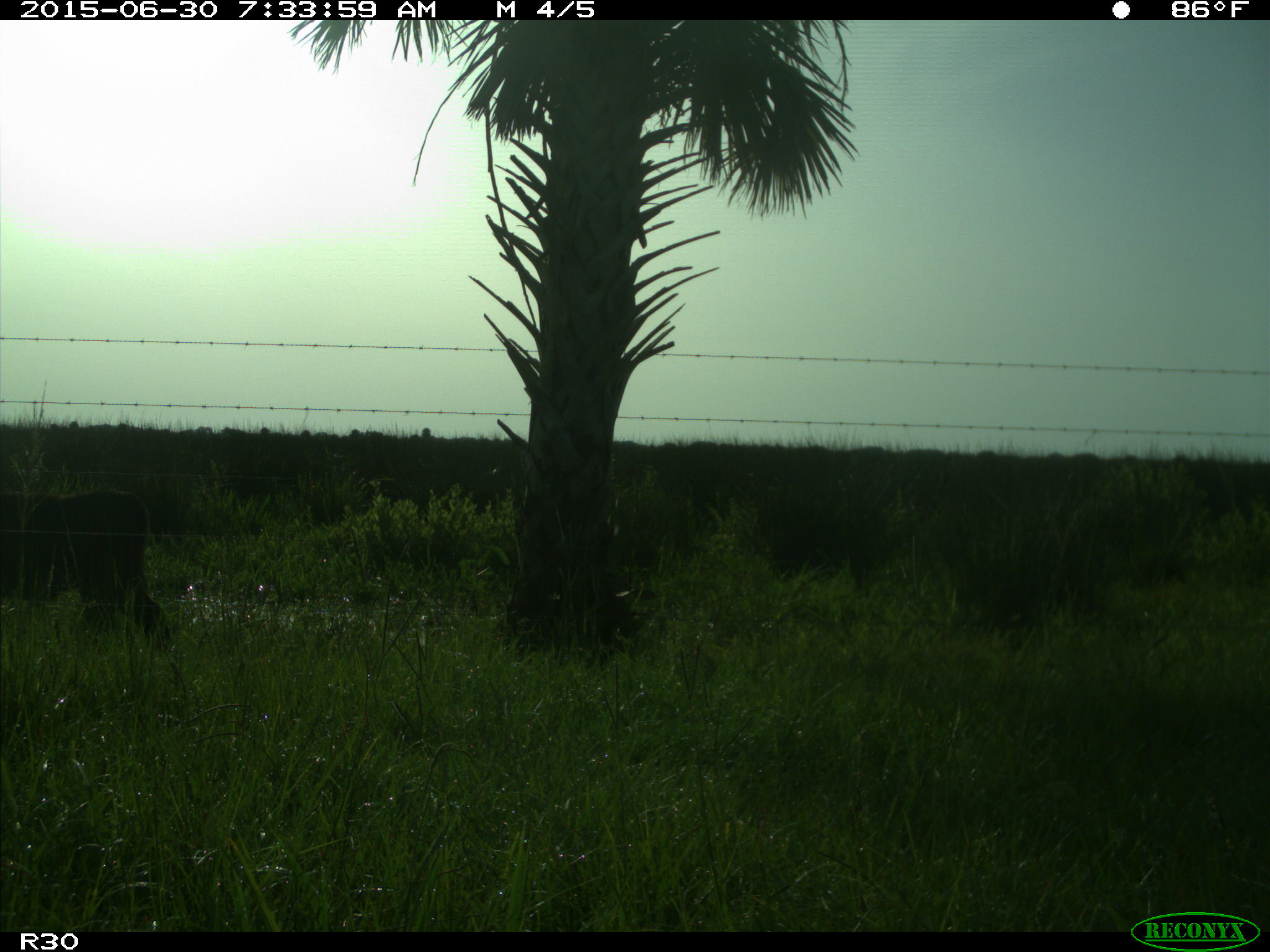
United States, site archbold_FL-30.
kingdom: Animalia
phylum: Chordata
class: Mammalia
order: Artiodactyla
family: Bovidae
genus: Bos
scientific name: Bos taurus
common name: domestic cow